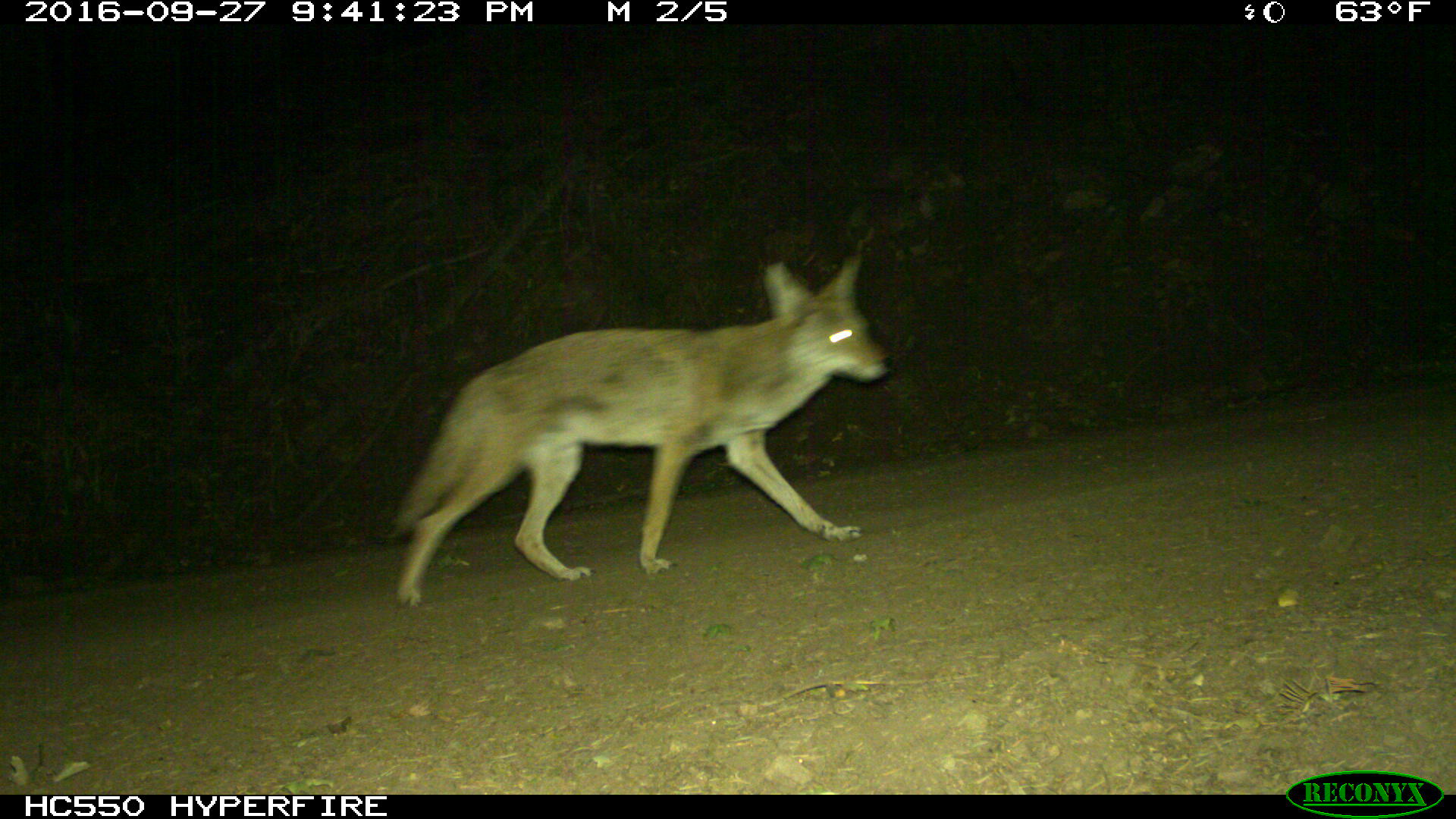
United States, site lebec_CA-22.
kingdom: Animalia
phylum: Chordata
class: Mammalia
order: Carnivora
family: Canidae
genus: Canis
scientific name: Canis latrans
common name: coyote